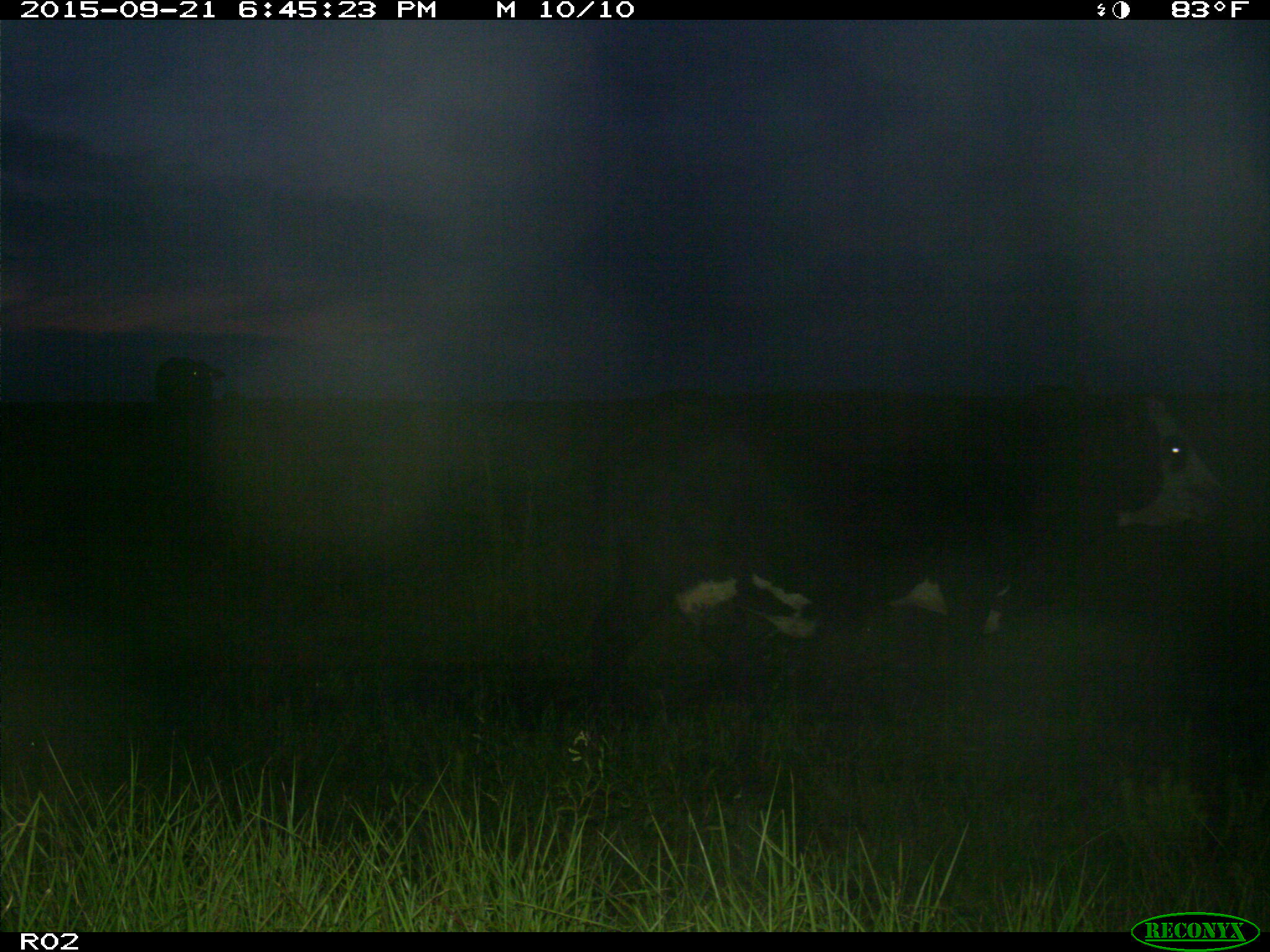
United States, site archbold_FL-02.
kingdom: Animalia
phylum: Chordata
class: Mammalia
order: Artiodactyla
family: Bovidae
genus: Bos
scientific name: Bos taurus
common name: domestic cow